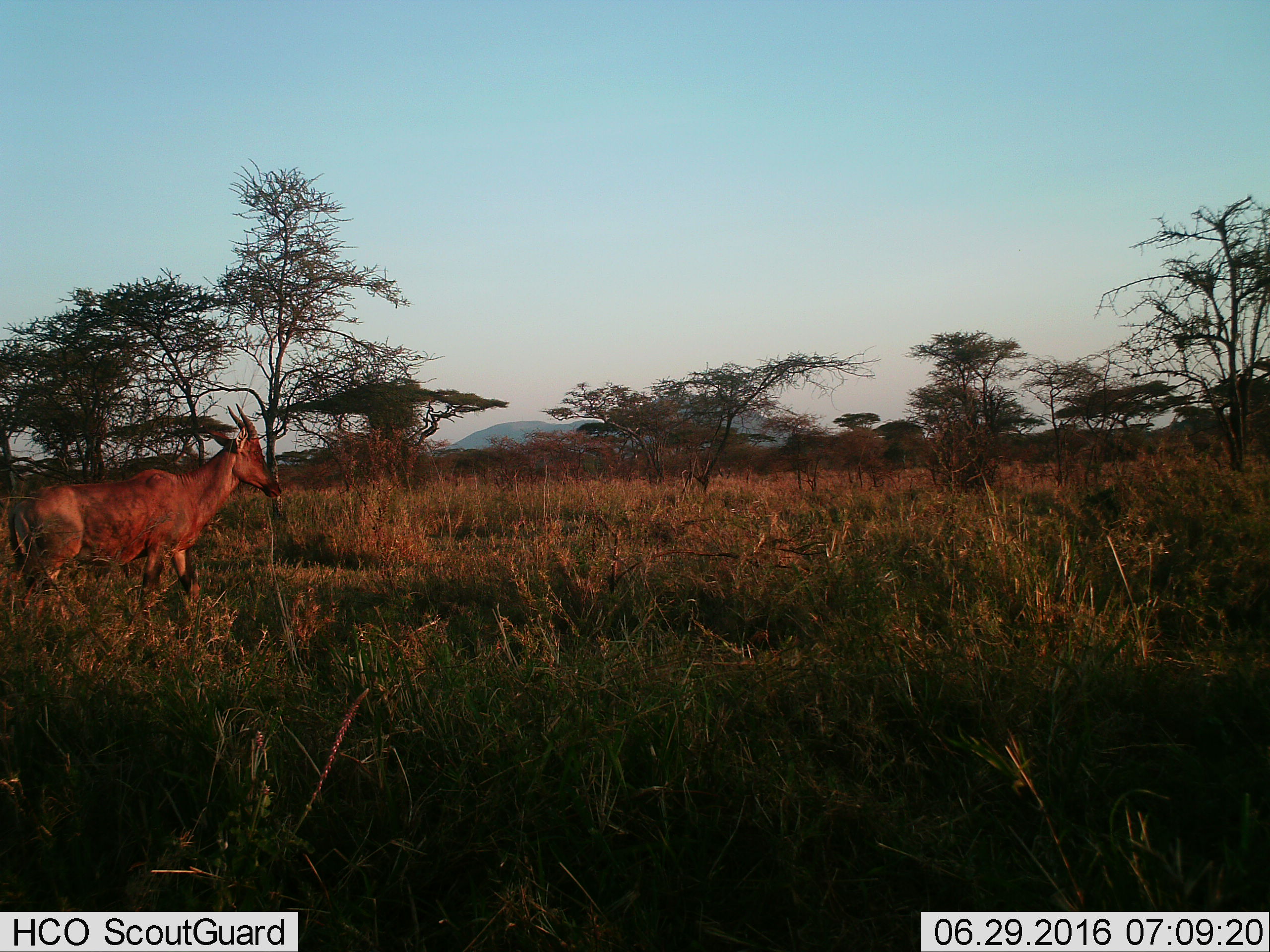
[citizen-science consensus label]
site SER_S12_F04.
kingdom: Animalia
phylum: Chordata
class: Mammalia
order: Artiodactyla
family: Bovidae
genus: Damaliscus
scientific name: Damaliscus lunatus jimela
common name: topi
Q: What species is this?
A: Topi (Damaliscus lunatus jimela).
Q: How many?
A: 1.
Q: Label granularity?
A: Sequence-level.